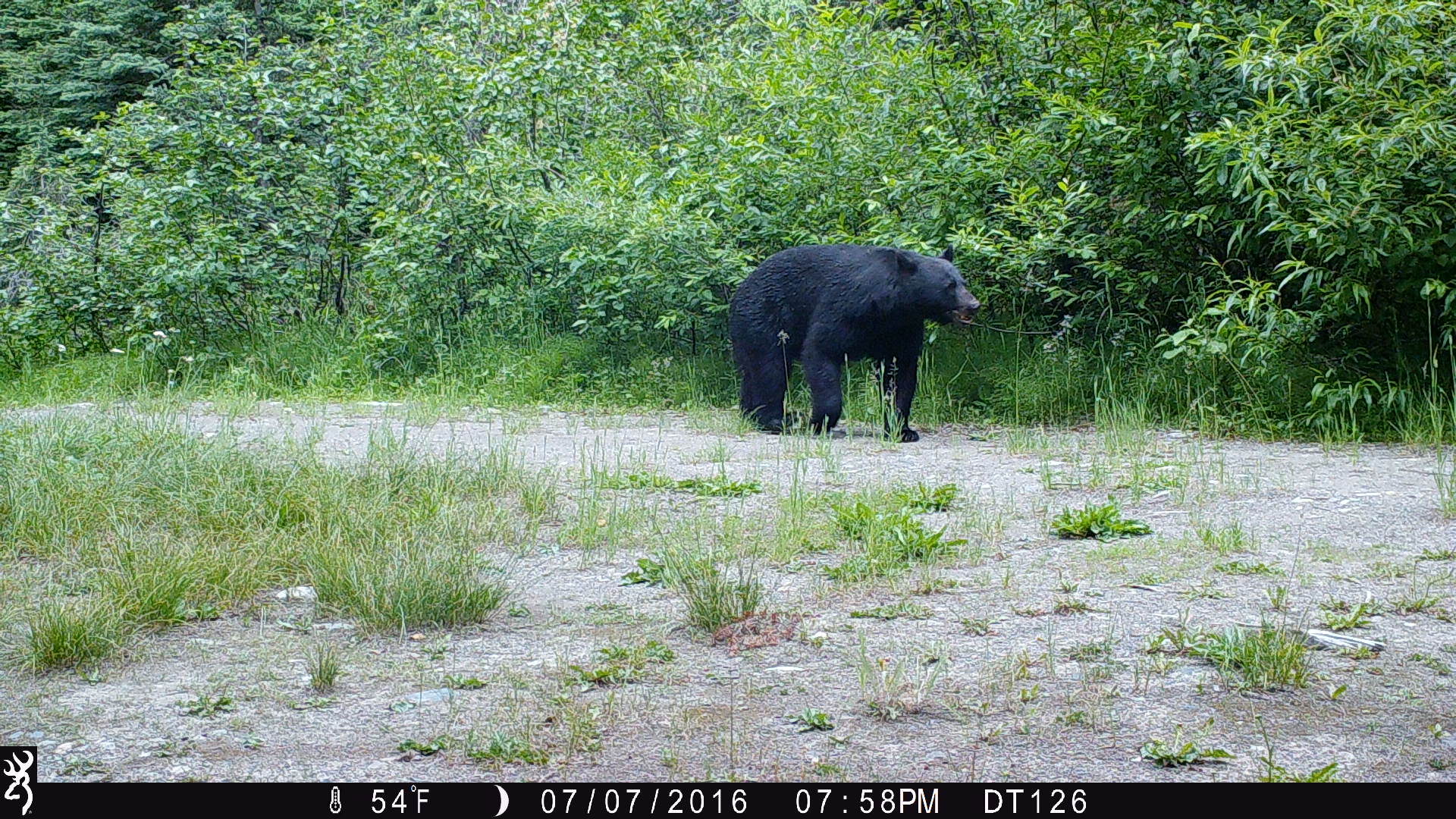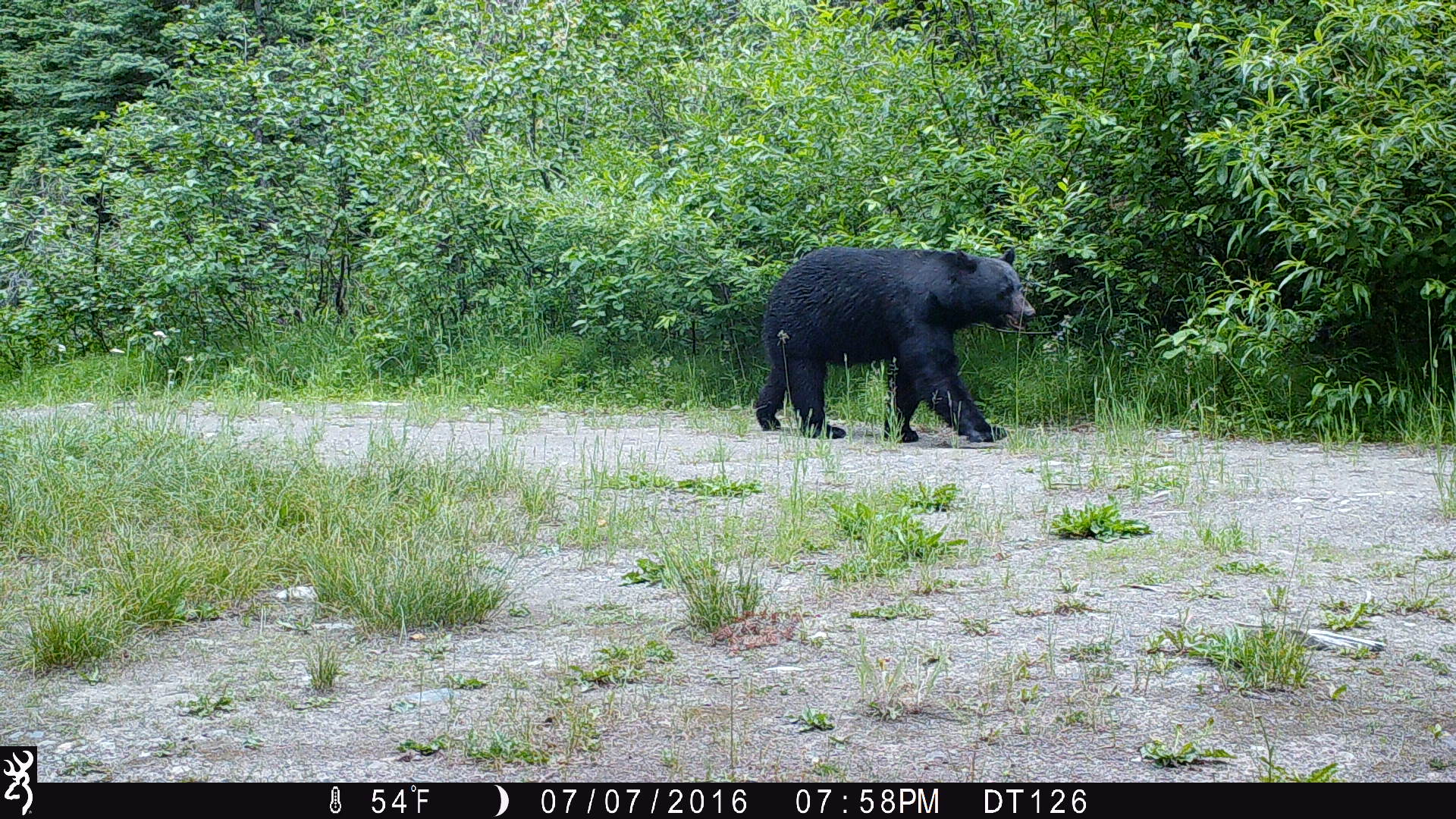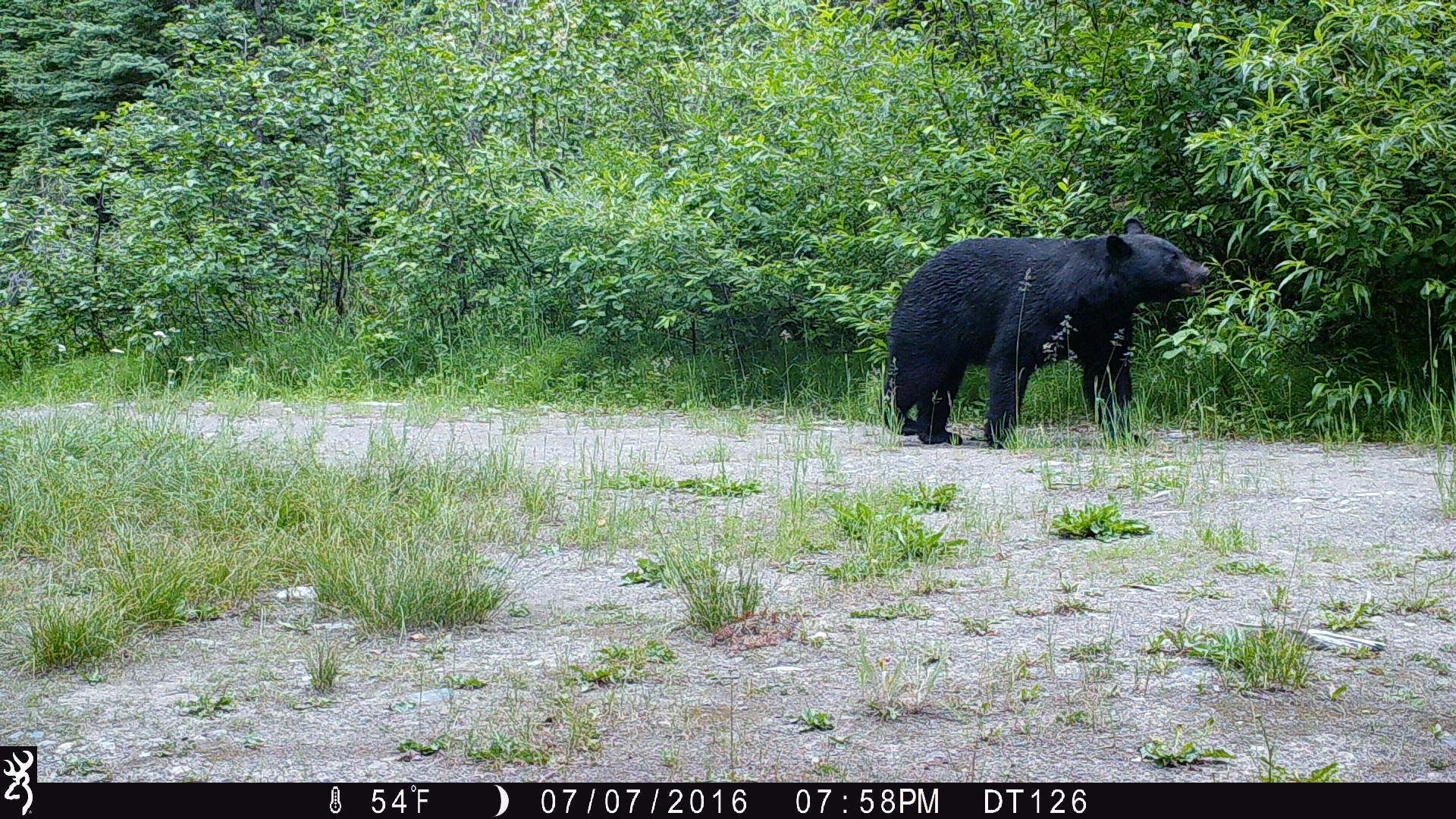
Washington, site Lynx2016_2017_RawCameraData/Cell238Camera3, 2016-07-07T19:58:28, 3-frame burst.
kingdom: Animalia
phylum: Chordata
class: Mammalia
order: Carnivora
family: Ursidae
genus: Ursus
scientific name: Ursus americanus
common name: american black bear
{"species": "Ursus americanus (american black bear)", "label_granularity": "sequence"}